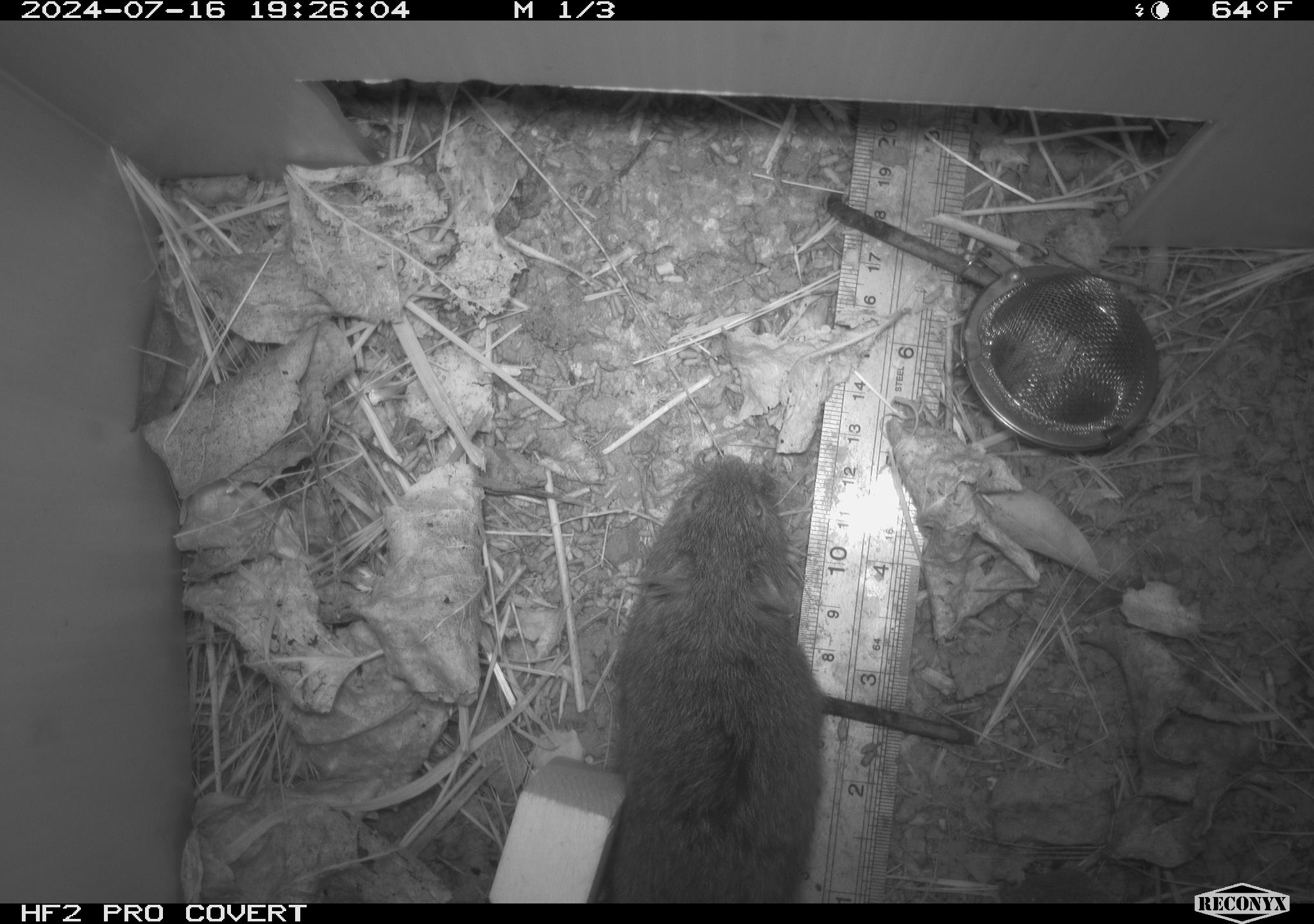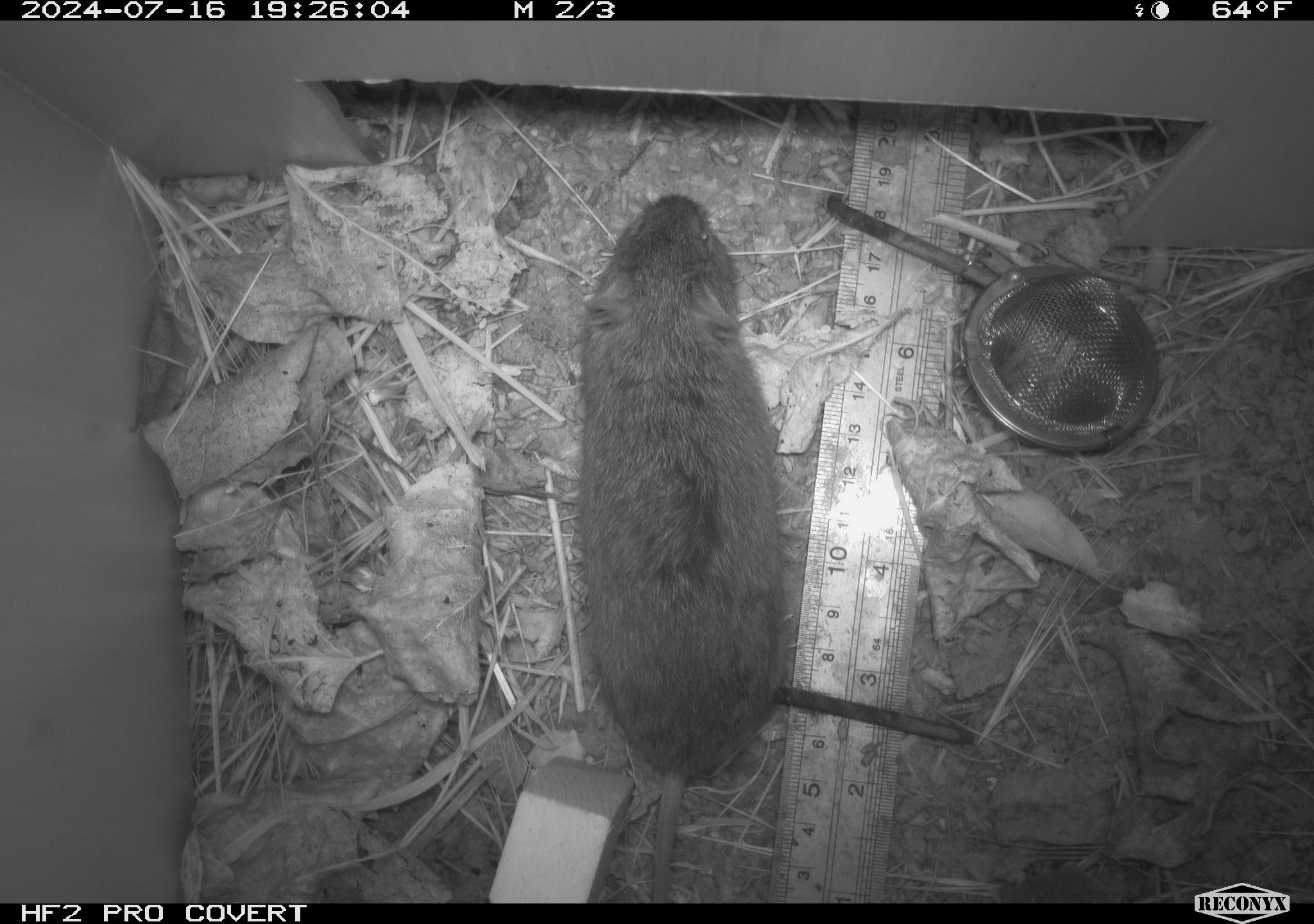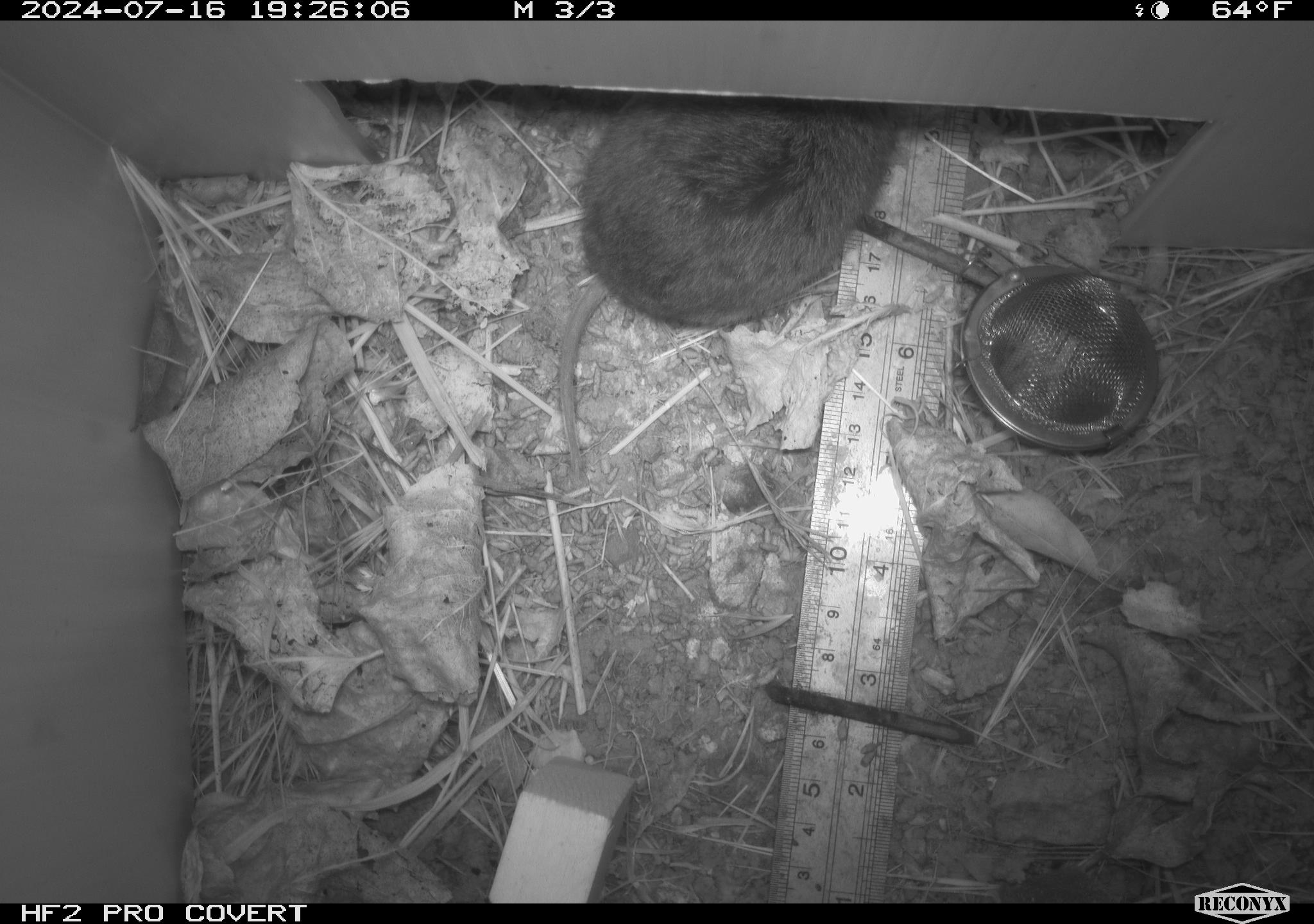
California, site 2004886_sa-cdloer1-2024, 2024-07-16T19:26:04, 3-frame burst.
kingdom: Animalia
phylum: Chordata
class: Mammalia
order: Rodentia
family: Cricetidae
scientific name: Arvicolinae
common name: voles, lemmings, and muskrats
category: arvicolinae subfamily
Arvicolinae subfamily (voles, lemmings, and muskrats) (Arvicolinae).